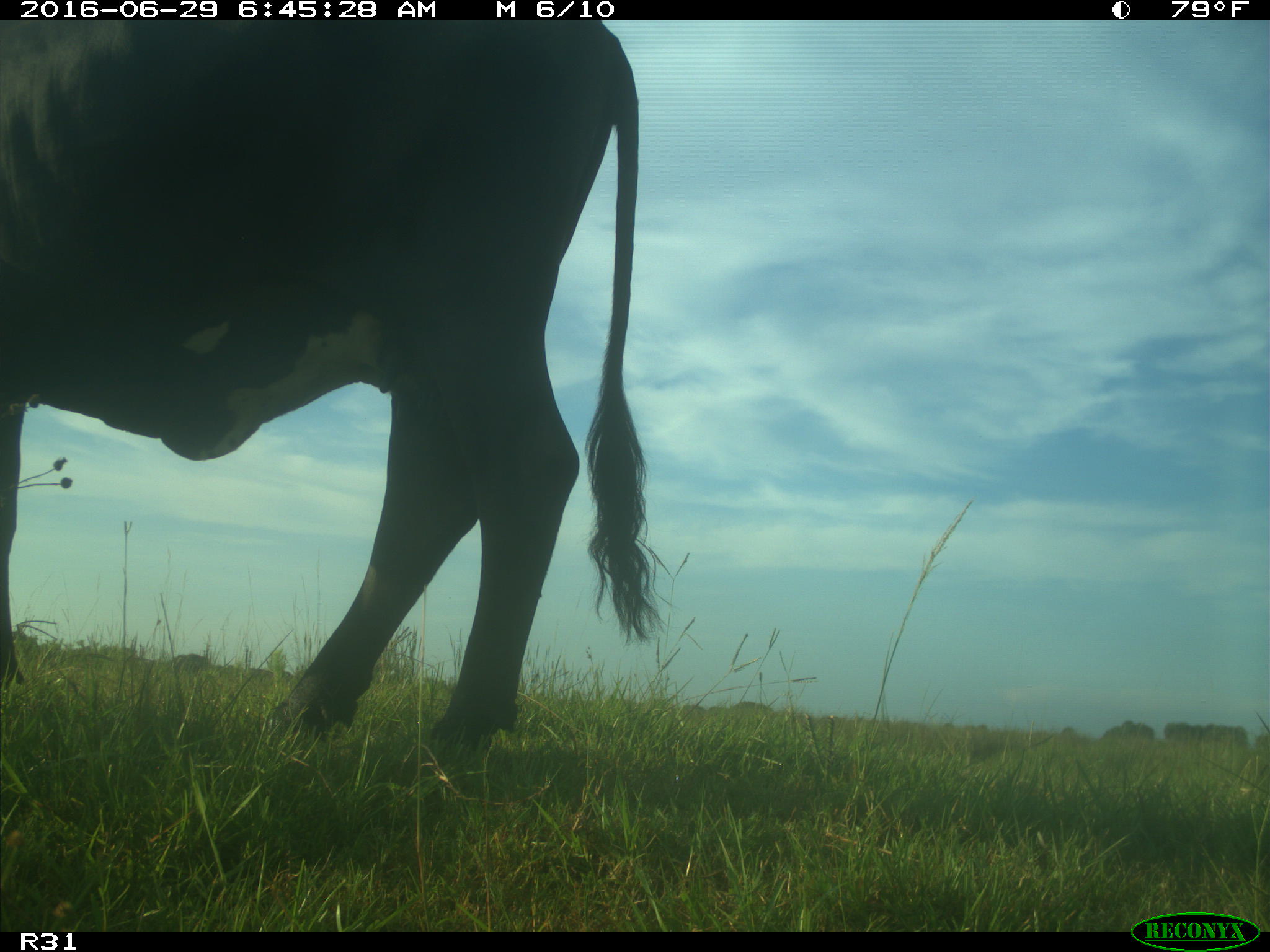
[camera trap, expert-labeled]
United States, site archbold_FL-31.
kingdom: Animalia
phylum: Chordata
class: Mammalia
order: Artiodactyla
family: Bovidae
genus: Bos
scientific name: Bos taurus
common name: domestic cow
Bos taurus (domestic cow).